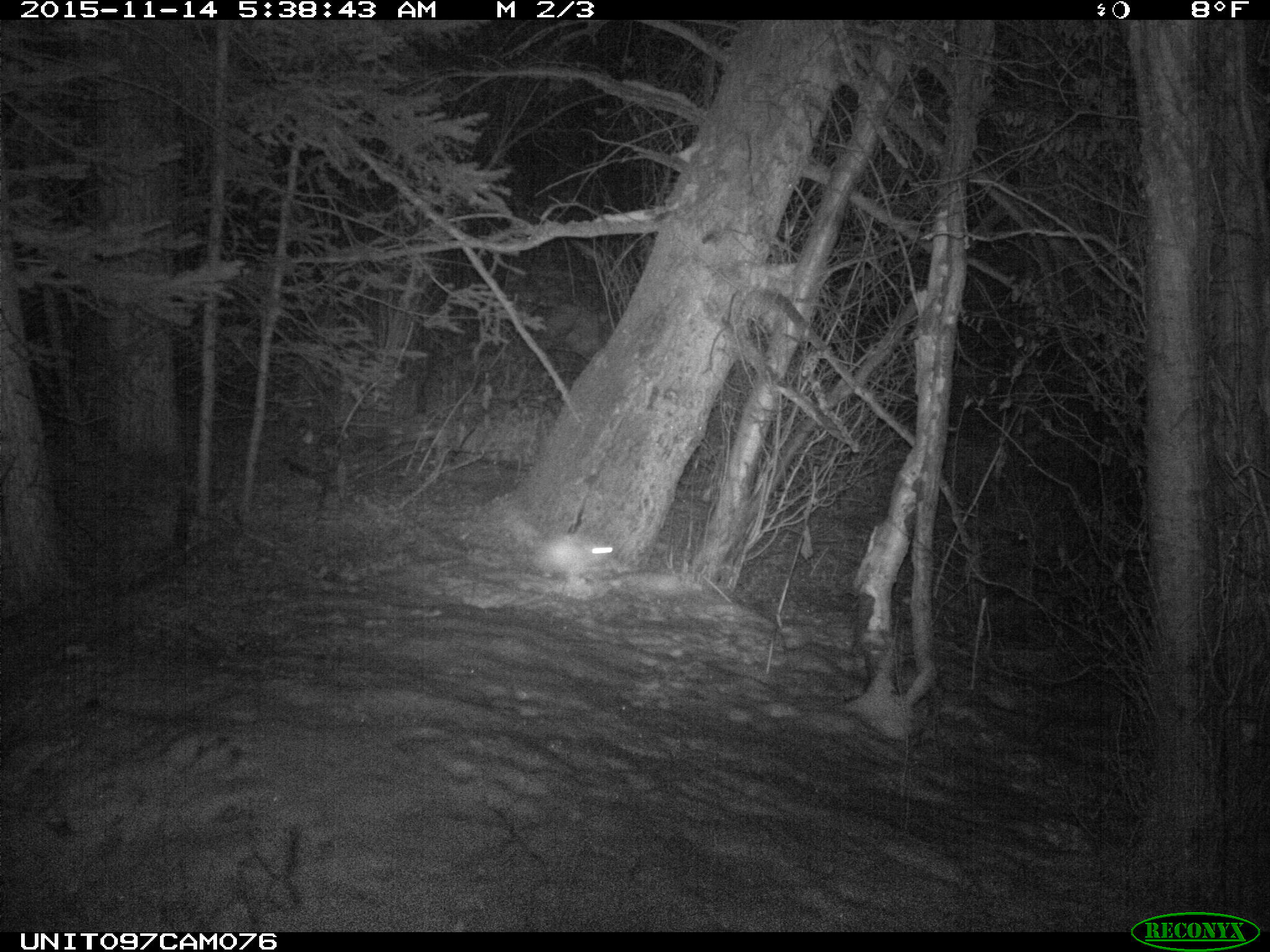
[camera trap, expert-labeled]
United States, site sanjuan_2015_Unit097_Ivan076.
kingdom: Animalia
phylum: Chordata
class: Mammalia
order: Lagomorpha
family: Leporidae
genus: Lepus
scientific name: Lepus americanus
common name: snowshoe hare